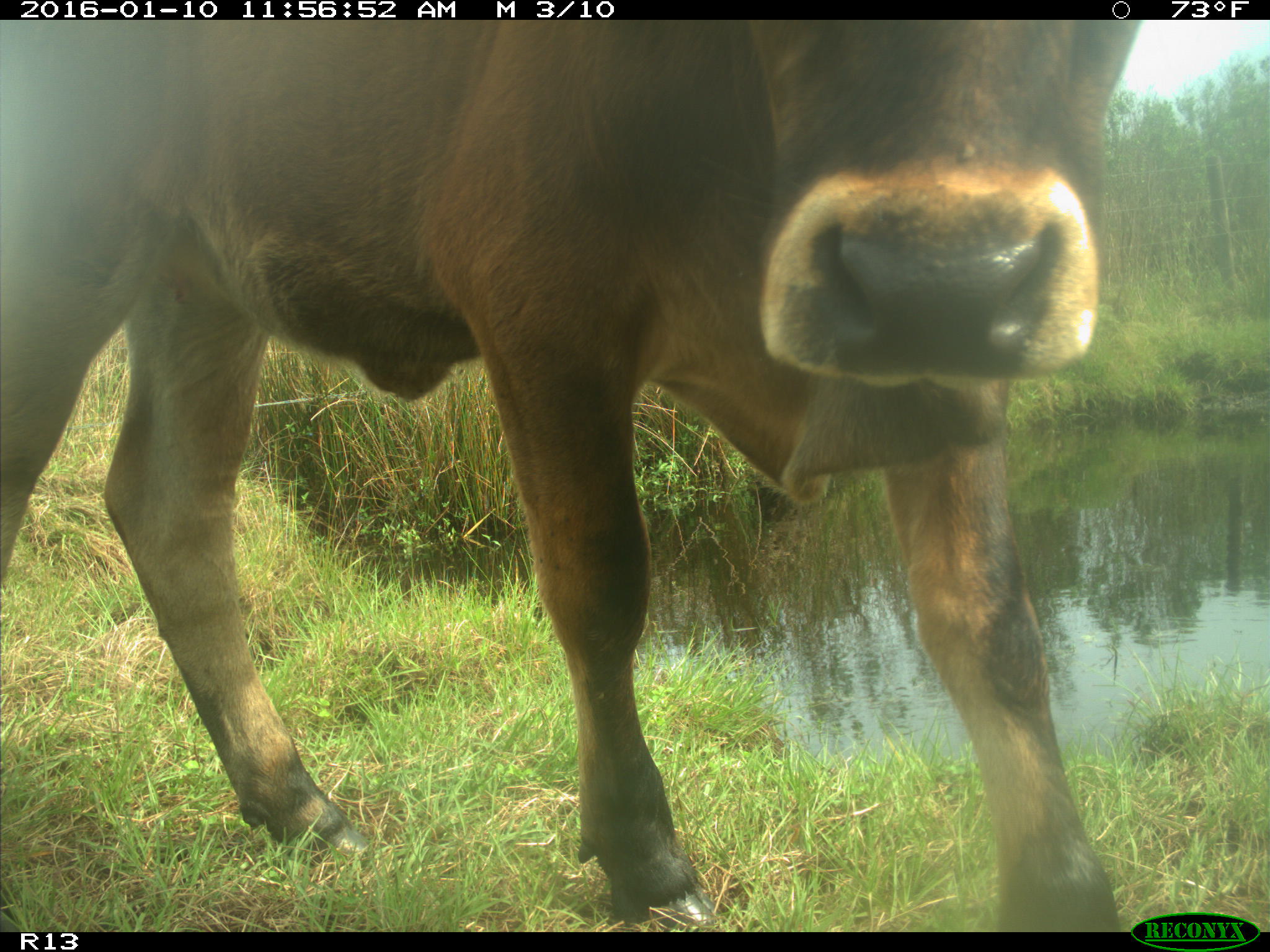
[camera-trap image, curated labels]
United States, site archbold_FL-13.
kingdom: Animalia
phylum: Chordata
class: Mammalia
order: Artiodactyla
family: Bovidae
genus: Bos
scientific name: Bos taurus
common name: domestic cow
Bos taurus (domestic cow).